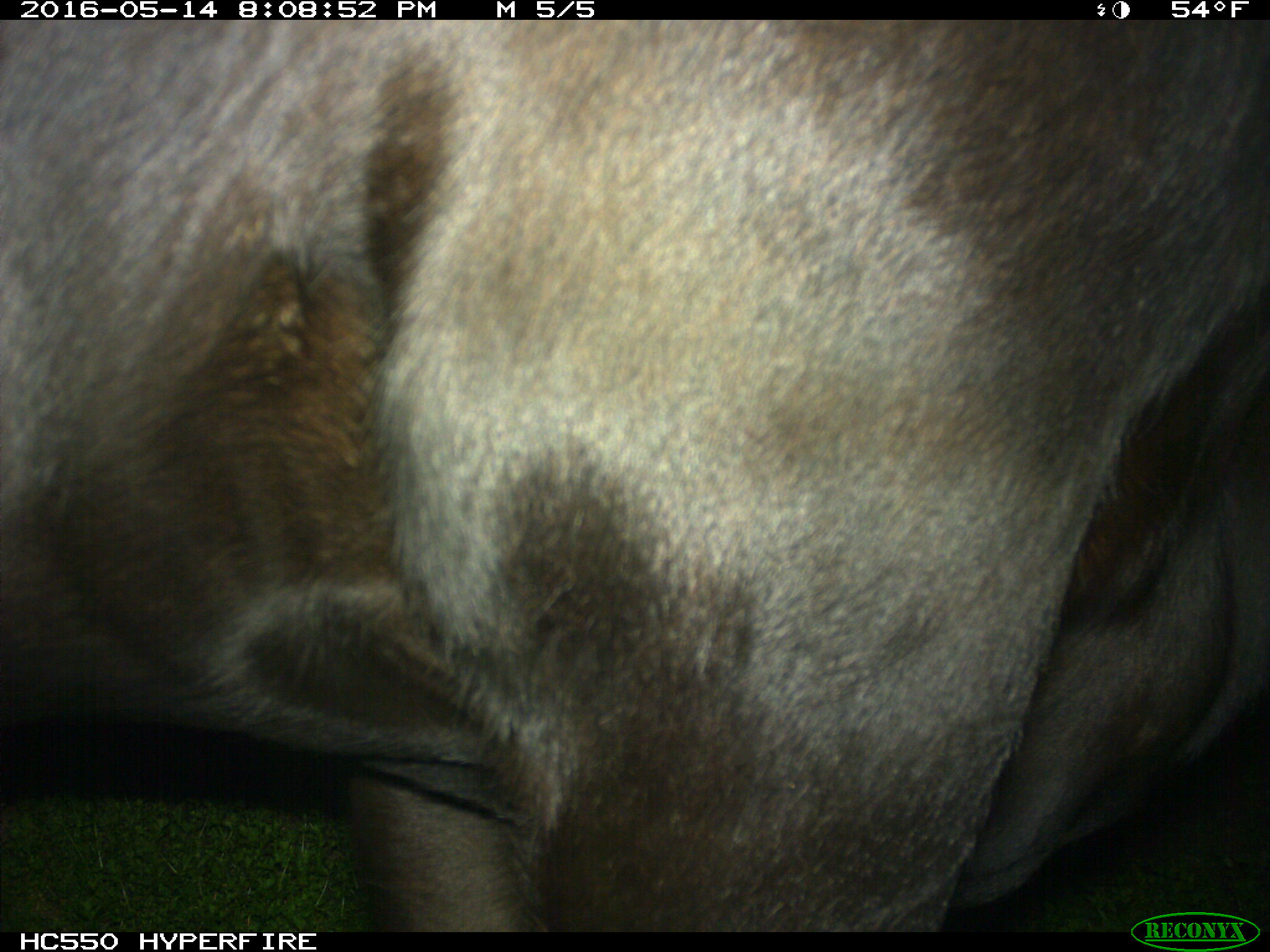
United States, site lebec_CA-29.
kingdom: Animalia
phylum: Chordata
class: Mammalia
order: Artiodactyla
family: Bovidae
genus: Bos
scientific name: Bos taurus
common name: domestic cow